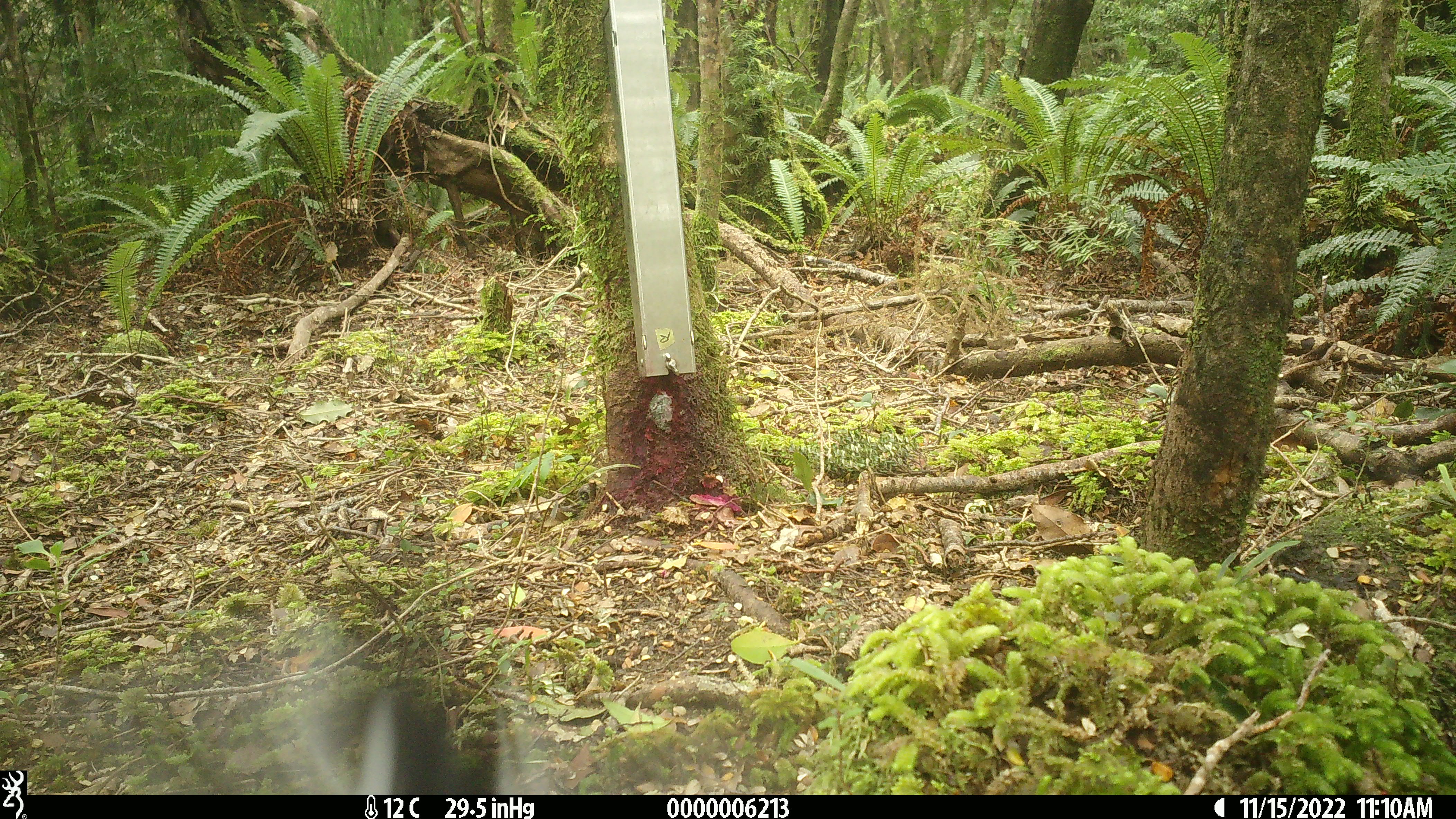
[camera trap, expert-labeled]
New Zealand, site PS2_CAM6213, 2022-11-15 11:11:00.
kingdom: Animalia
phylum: Chordata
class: Aves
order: Passeriformes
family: Petroicidae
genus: Petroica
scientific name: Petroica macrocephala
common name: tomtit